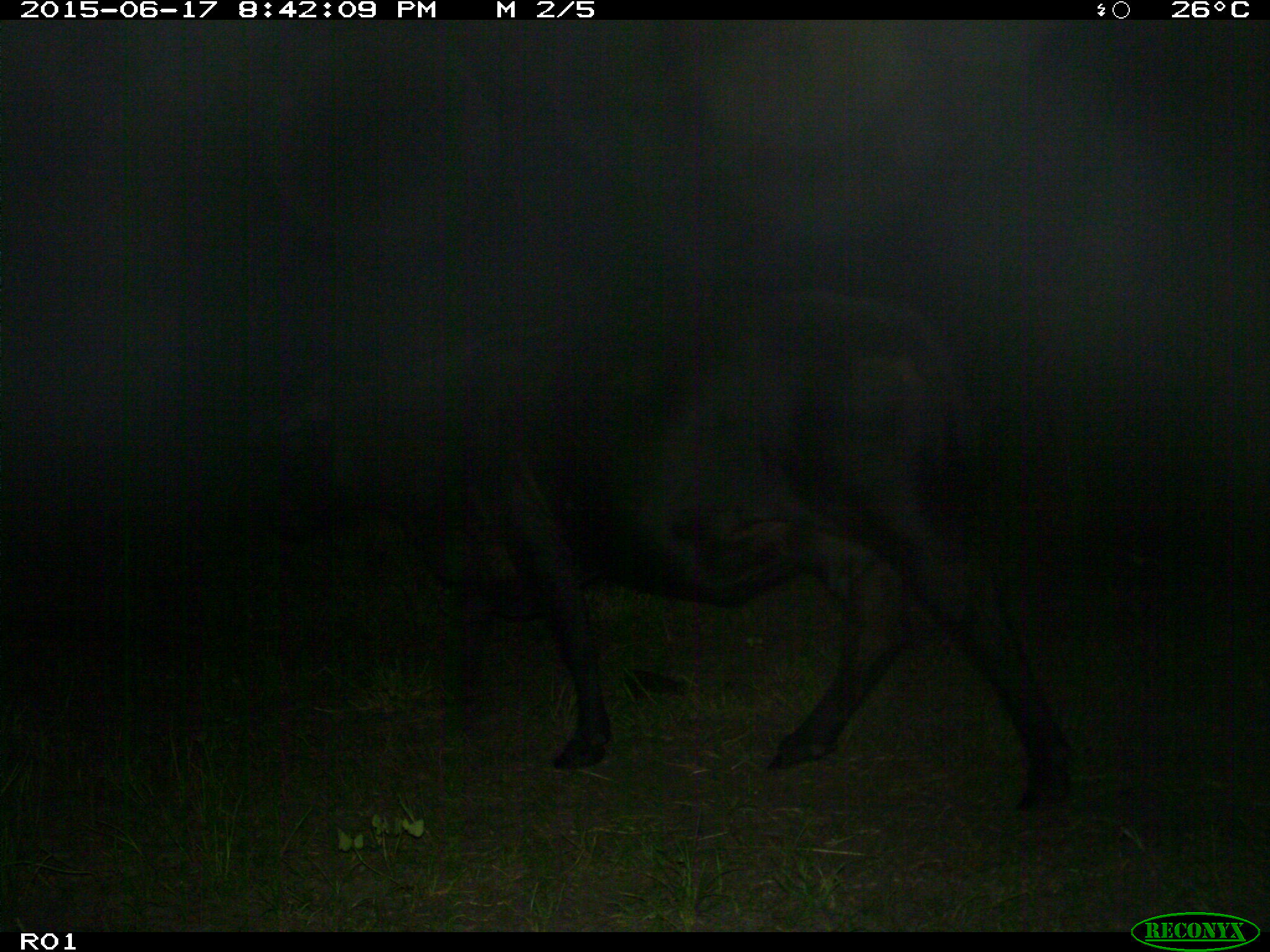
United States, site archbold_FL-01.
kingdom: Animalia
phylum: Chordata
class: Mammalia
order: Artiodactyla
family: Bovidae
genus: Bos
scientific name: Bos taurus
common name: domestic cow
Bos taurus (domestic cow).